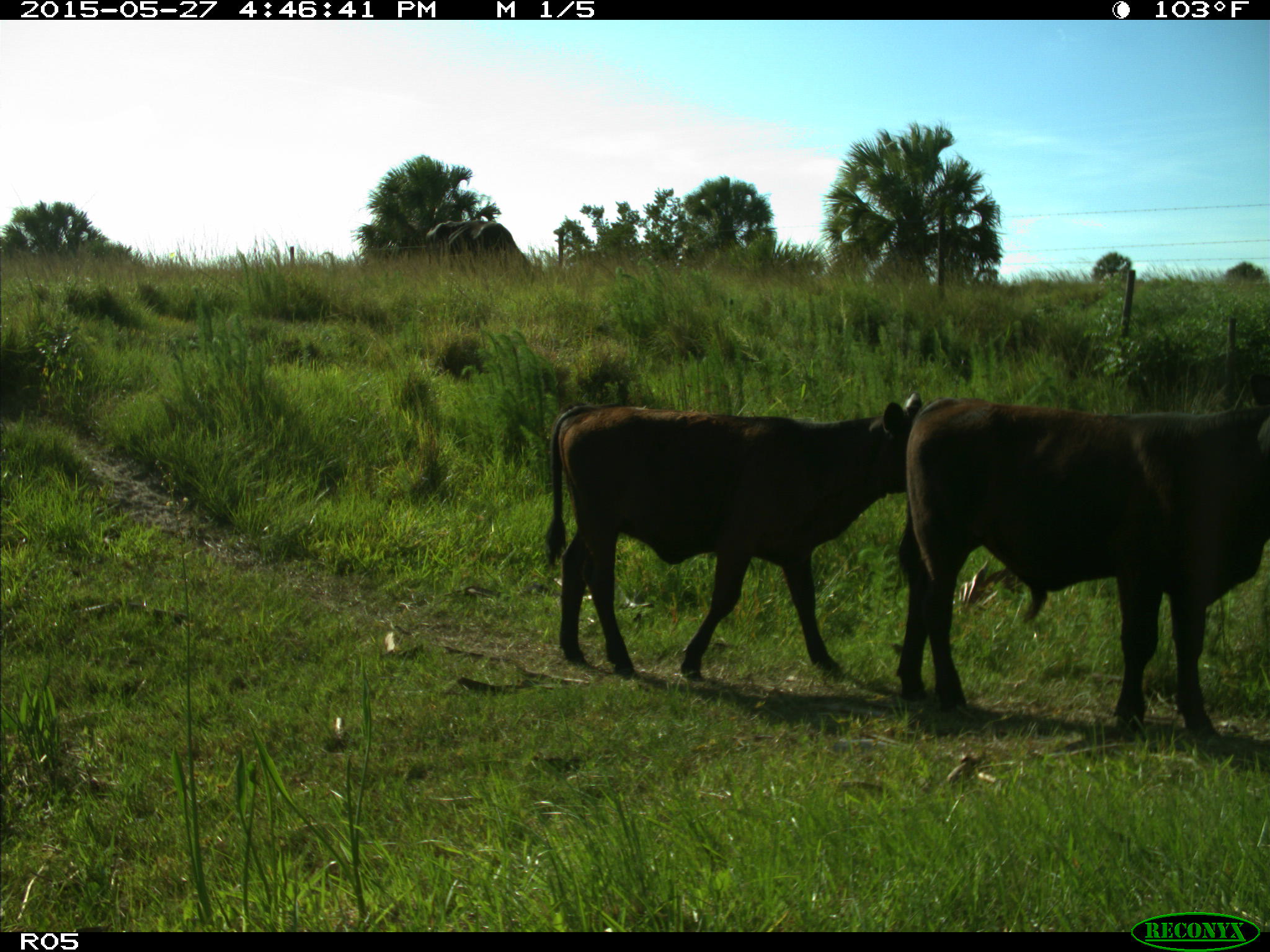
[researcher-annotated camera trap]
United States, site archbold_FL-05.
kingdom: Animalia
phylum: Chordata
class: Mammalia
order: Artiodactyla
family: Bovidae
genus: Bos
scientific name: Bos taurus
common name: domestic cow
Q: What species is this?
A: Bos taurus (domestic cow).